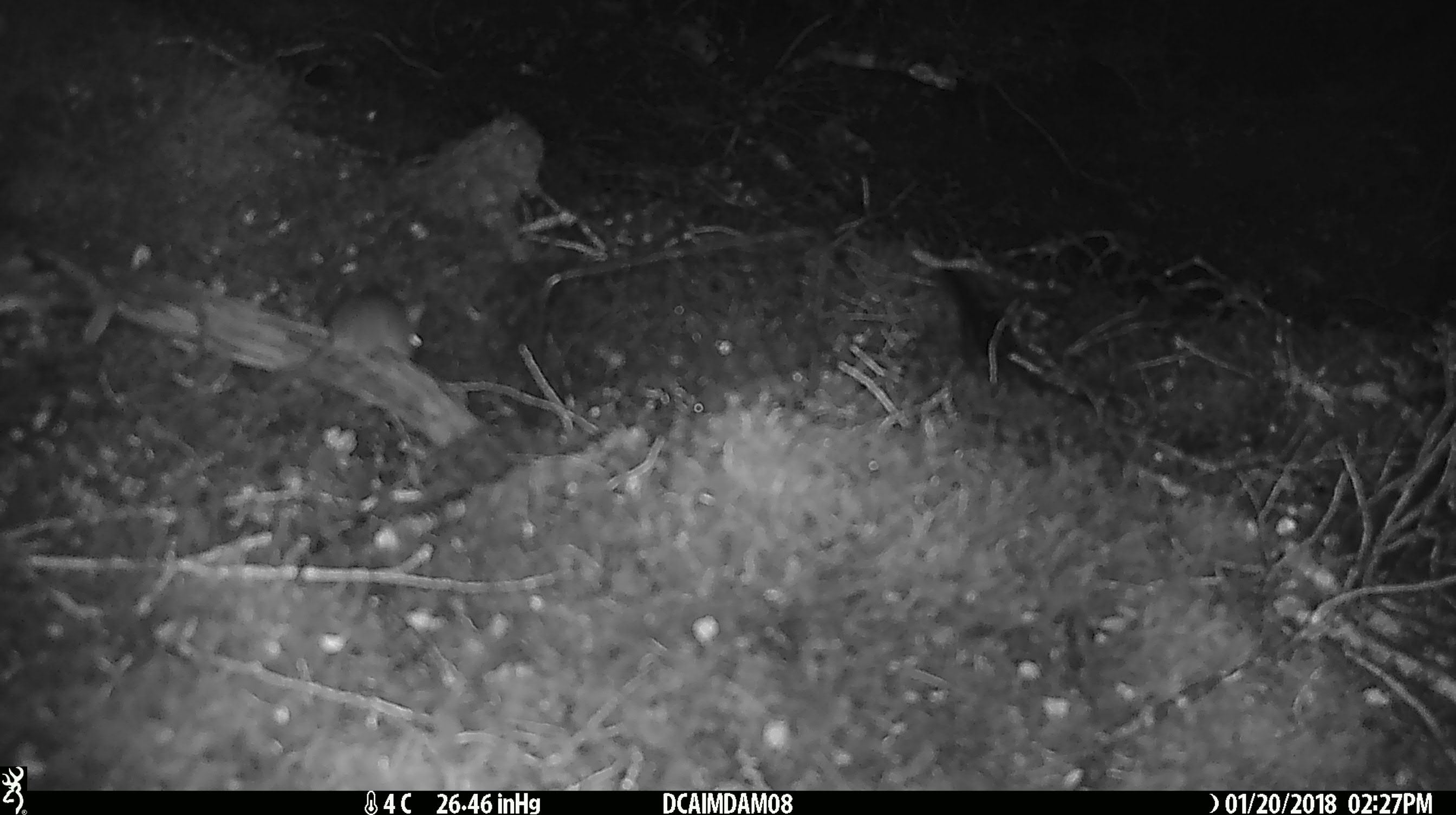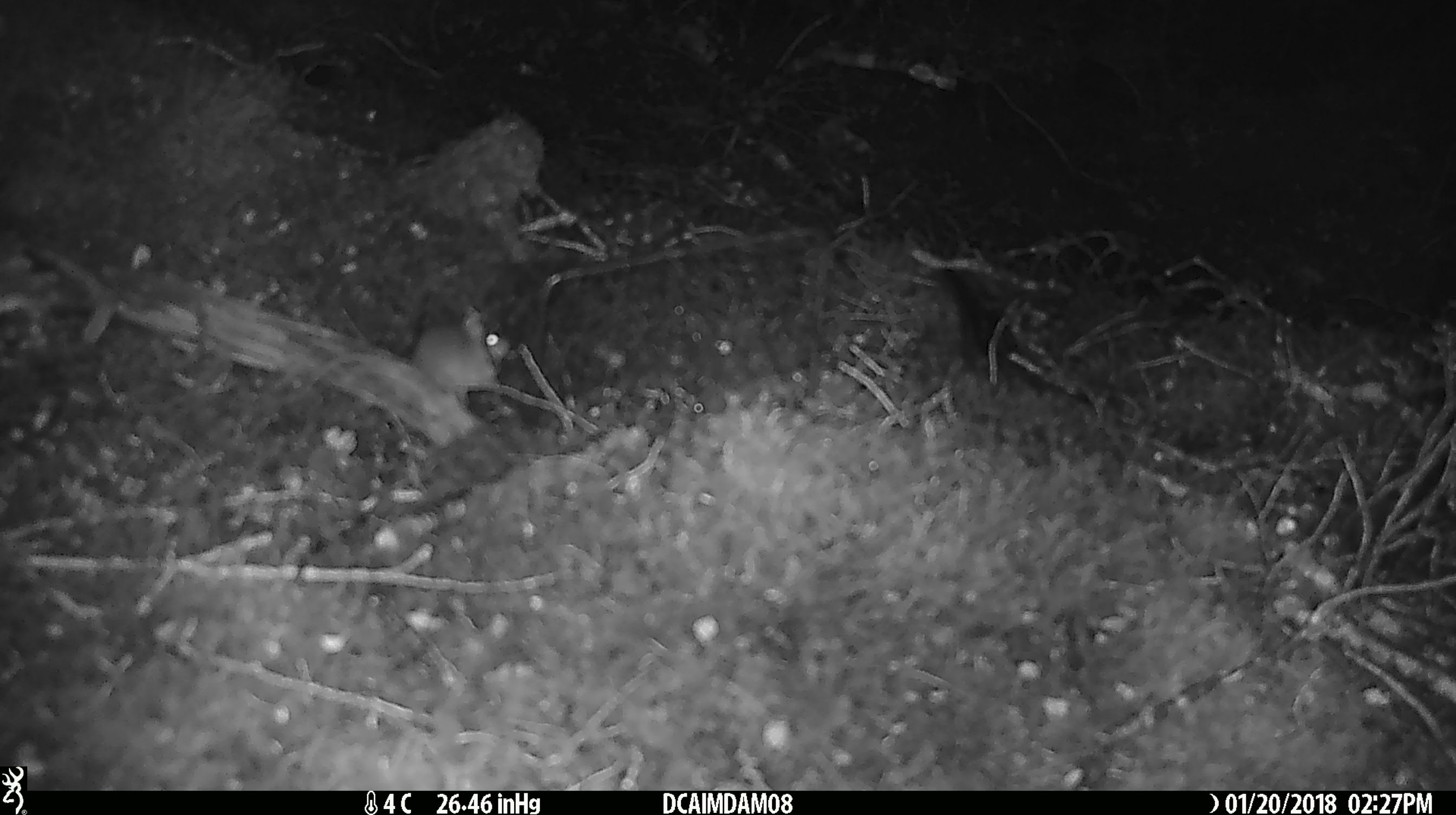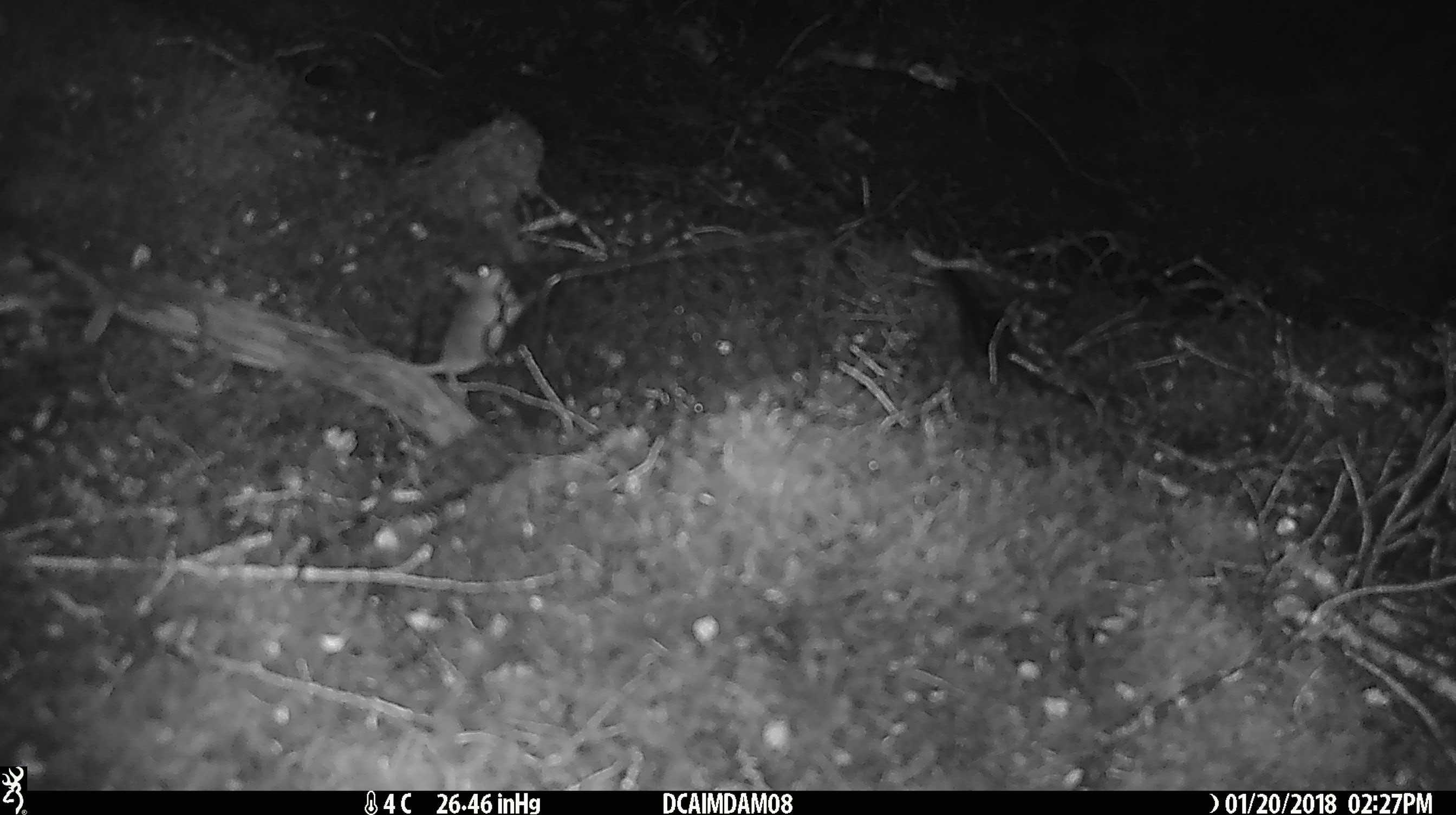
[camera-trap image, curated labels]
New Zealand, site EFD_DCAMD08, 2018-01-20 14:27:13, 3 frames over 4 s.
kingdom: Animalia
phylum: Chordata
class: Mammalia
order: Rodentia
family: Muridae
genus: Mus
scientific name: Mus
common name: mouse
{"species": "mouse (Mus)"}